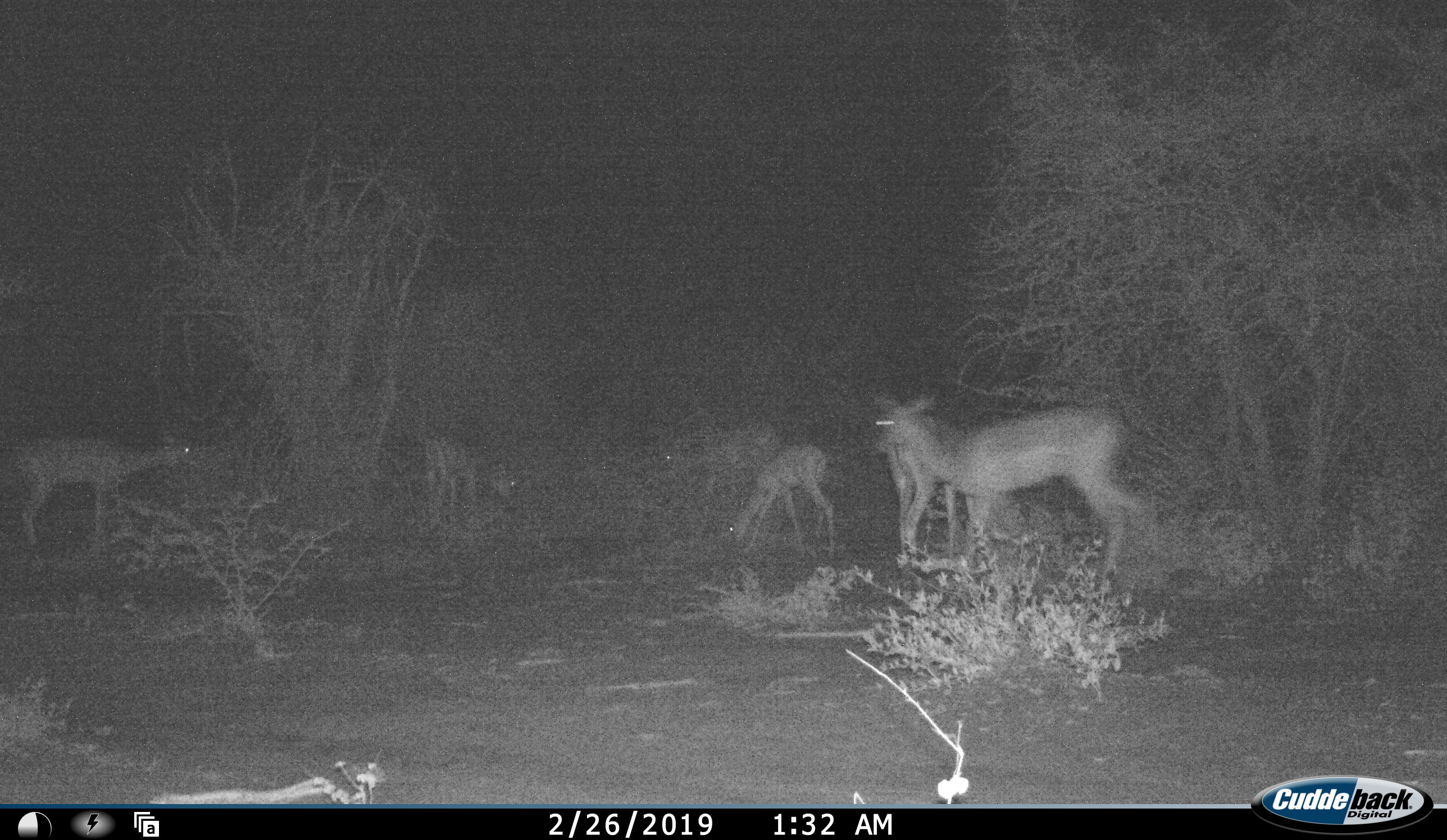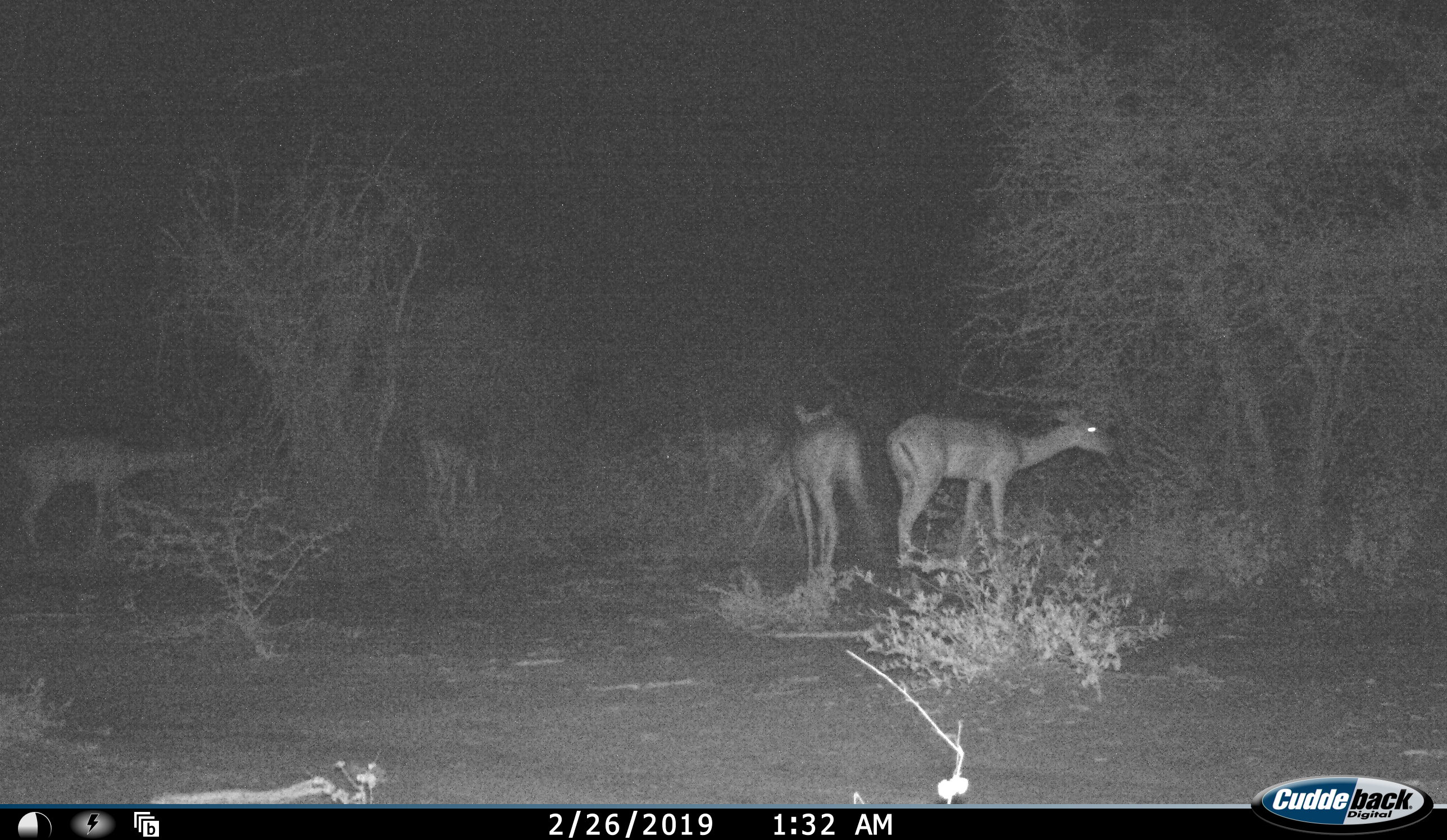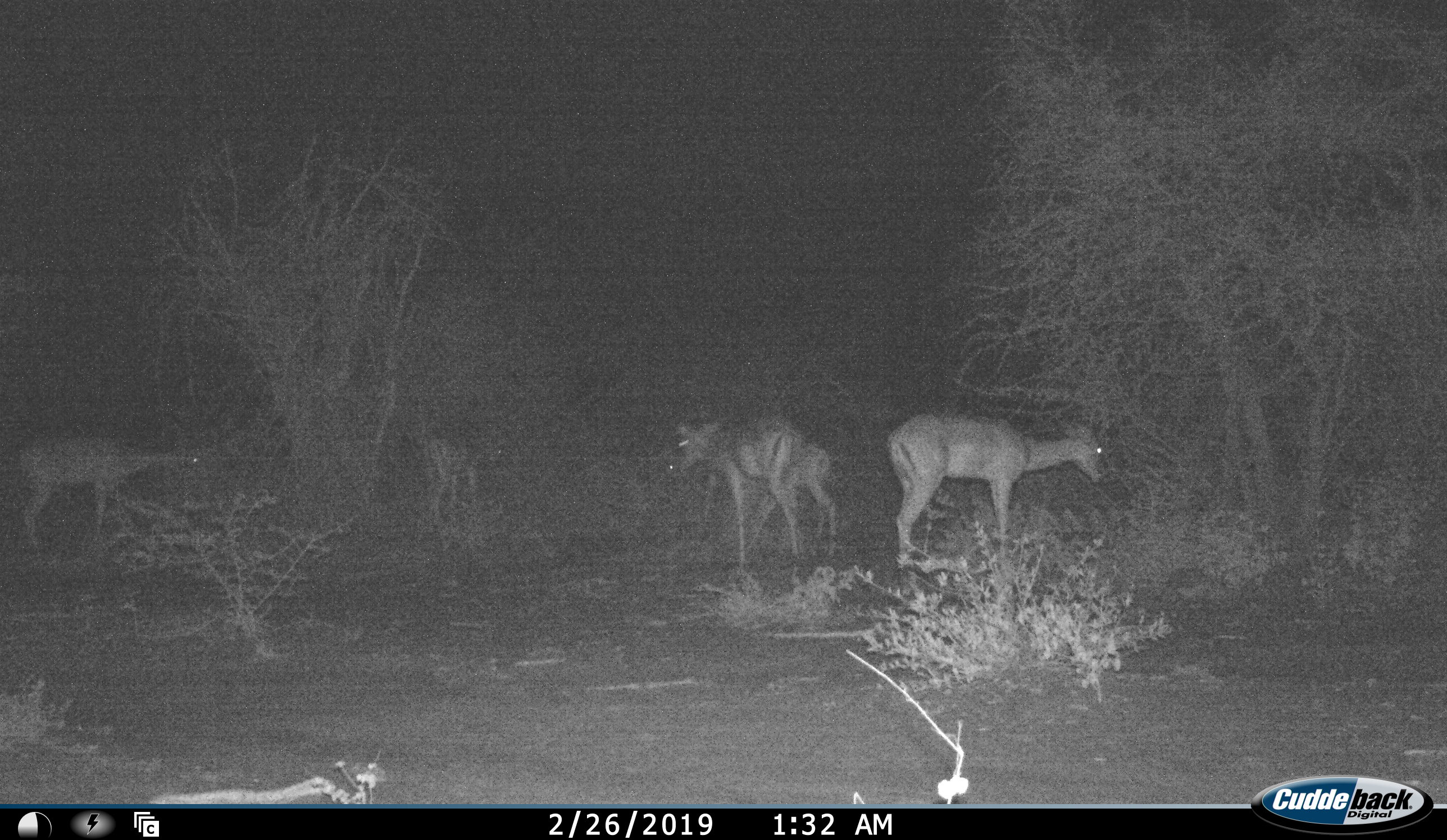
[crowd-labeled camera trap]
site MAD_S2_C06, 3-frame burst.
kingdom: Animalia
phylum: Chordata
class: Mammalia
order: Artiodactyla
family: Bovidae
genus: Aepyceros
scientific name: Aepyceros melampus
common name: impala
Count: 6.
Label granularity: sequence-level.